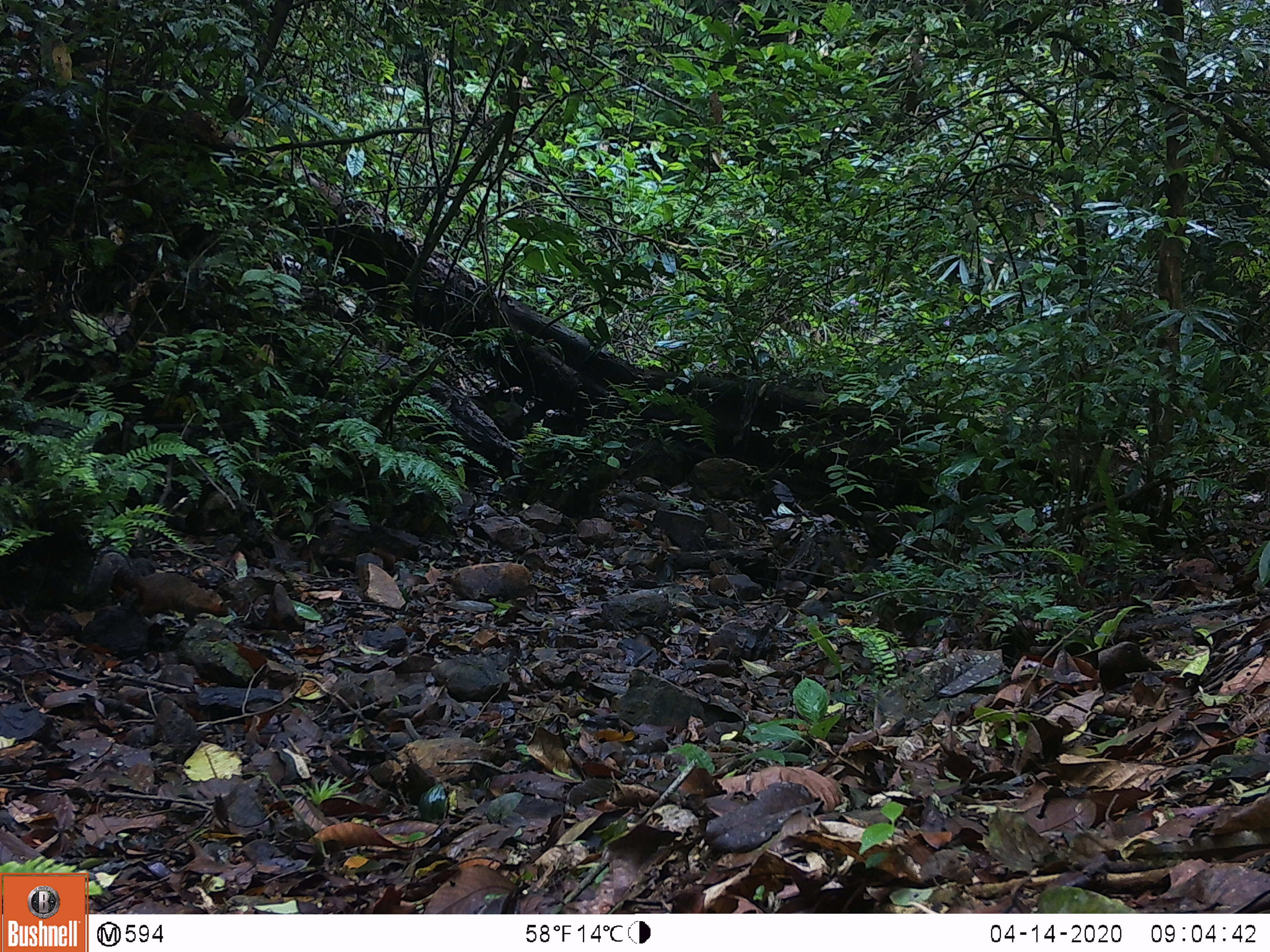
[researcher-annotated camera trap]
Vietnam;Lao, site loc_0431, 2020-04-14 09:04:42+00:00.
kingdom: Animalia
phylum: Chordata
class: Mammalia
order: Rodentia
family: Sciuridae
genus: Dremomys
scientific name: Dremomys rufigenis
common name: red-cheeked squirrel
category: red cheeked squirrel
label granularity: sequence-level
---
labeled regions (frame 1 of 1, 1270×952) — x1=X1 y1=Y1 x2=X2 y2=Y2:
red cheeked squirrel: x1=80 y1=547 x2=231 y2=626